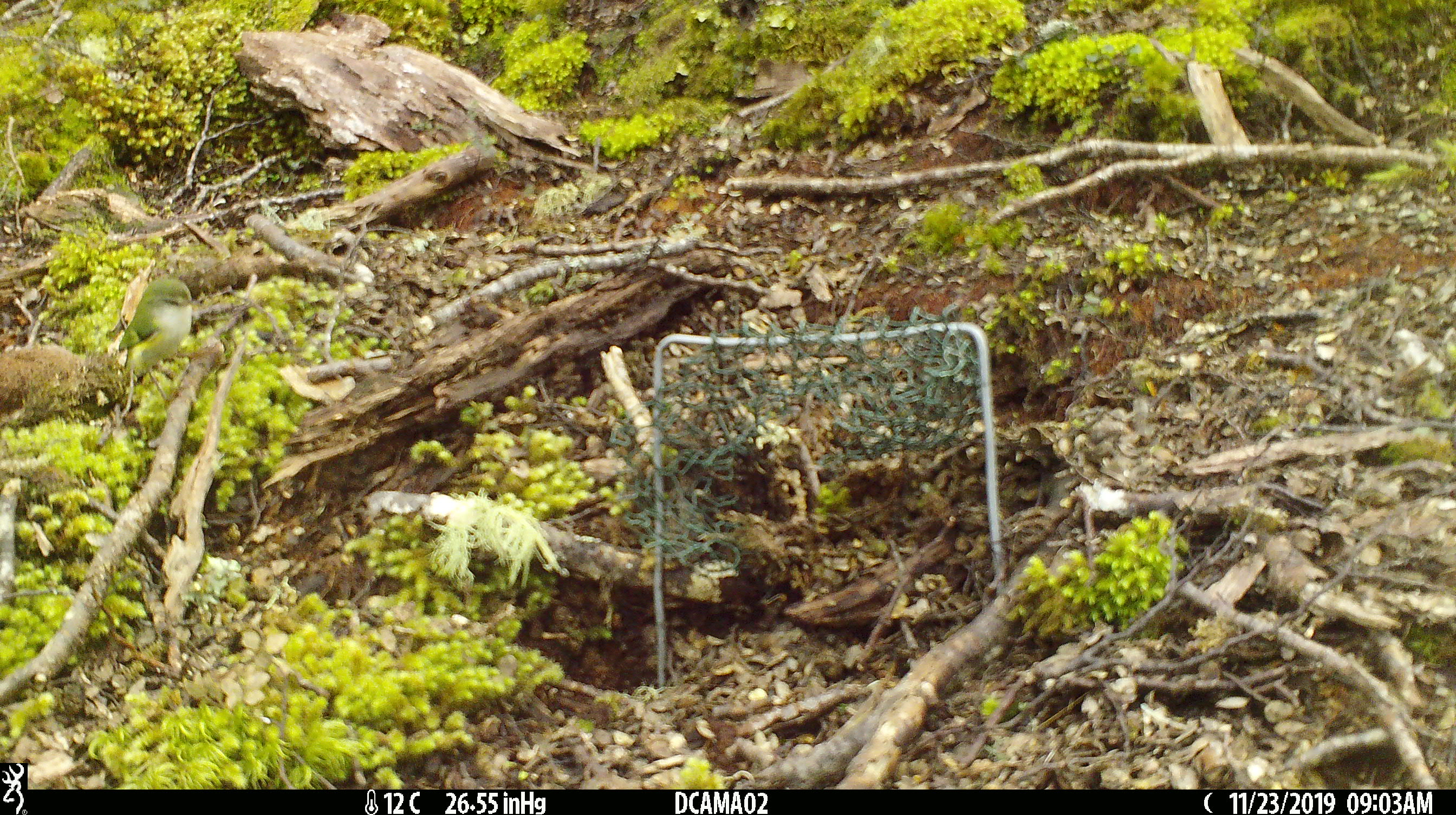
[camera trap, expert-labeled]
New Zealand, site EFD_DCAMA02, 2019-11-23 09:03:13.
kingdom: Animalia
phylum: Chordata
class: Aves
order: Passeriformes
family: Acanthisittidae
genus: Acanthisitta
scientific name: Acanthisitta chloris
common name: rifleman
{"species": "rifleman (Acanthisitta chloris)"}